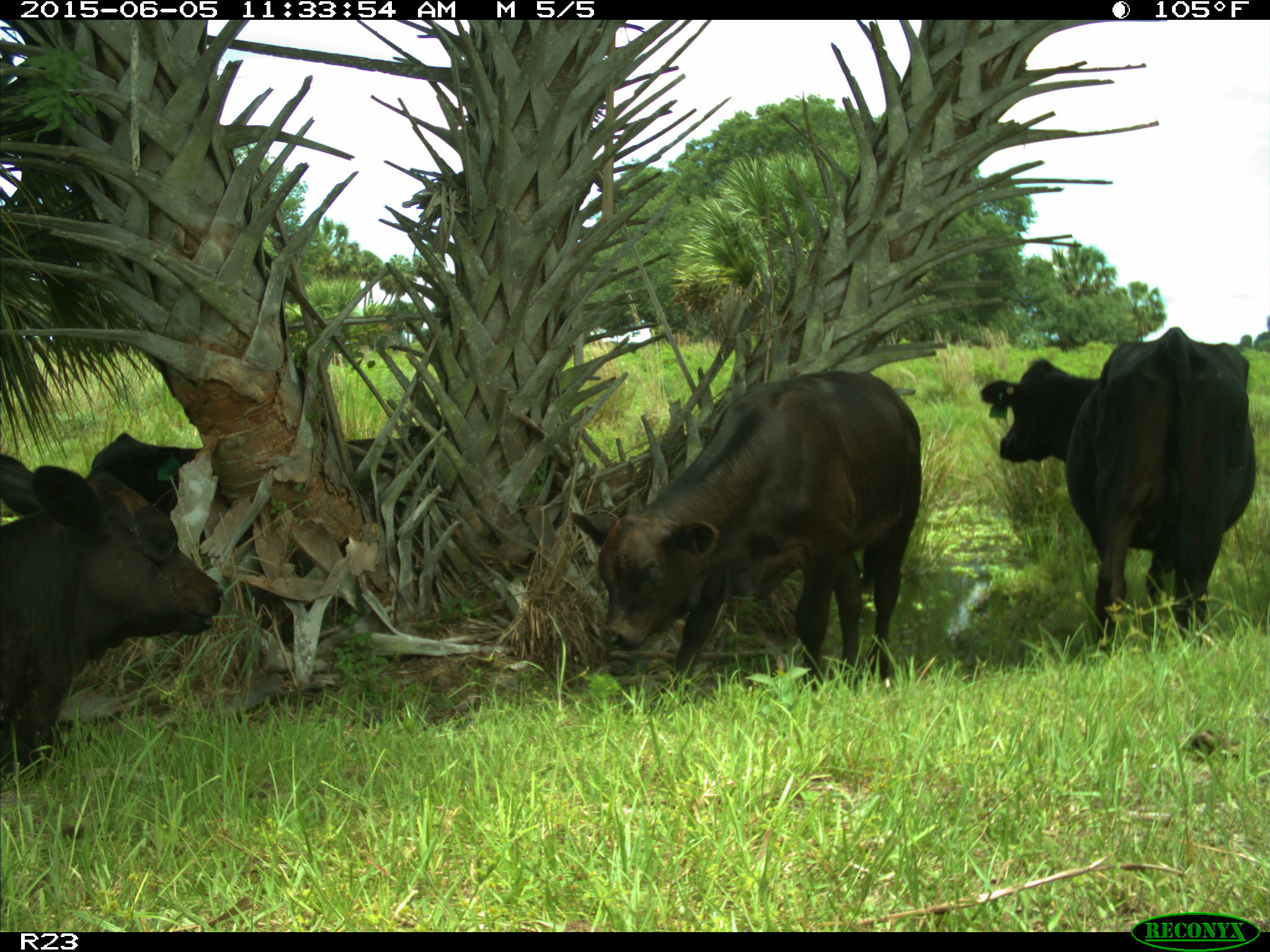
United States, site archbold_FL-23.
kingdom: Animalia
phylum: Chordata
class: Mammalia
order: Artiodactyla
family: Bovidae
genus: Bos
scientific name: Bos taurus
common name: domestic cow